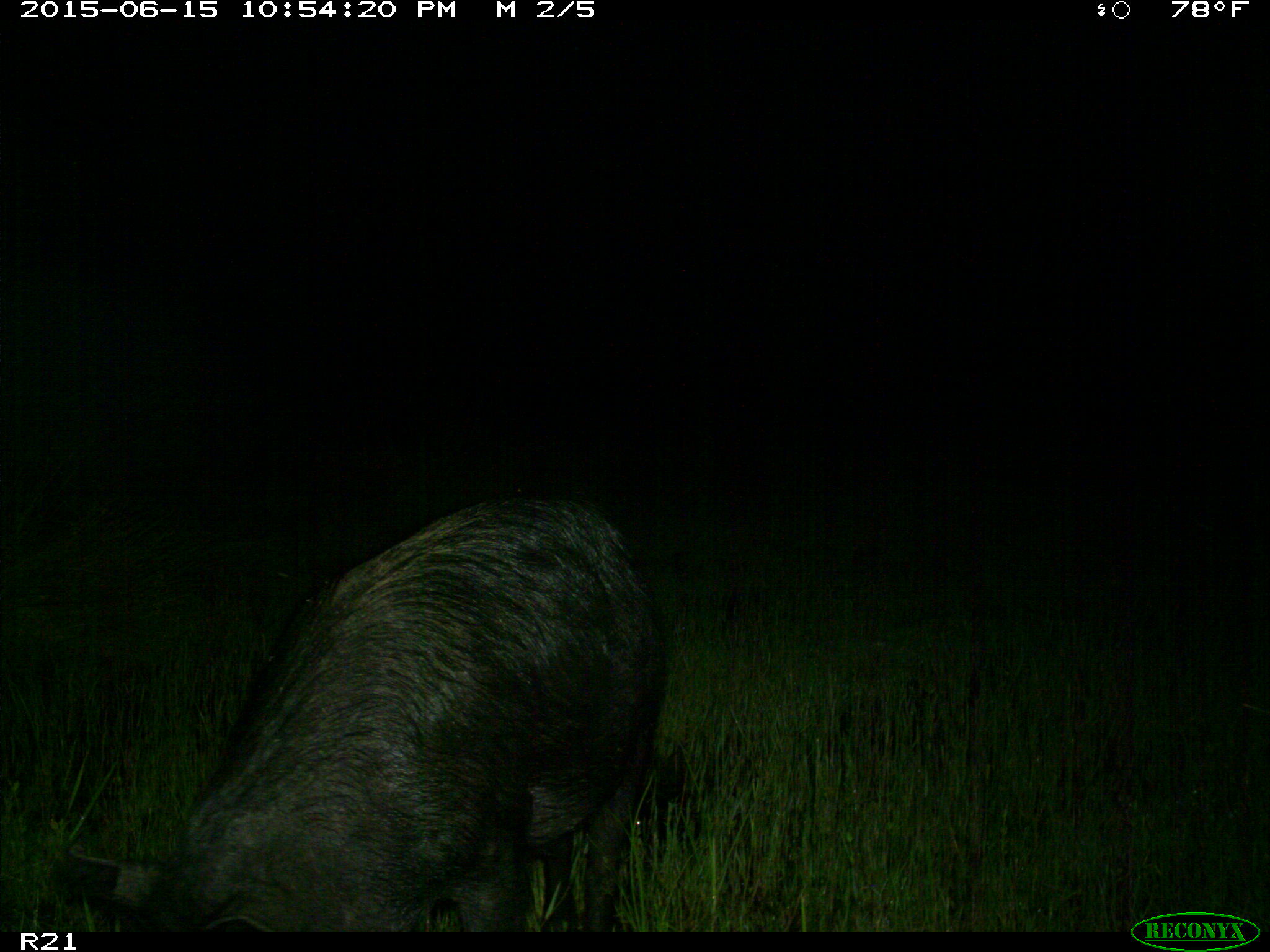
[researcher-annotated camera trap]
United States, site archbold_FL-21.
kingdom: Animalia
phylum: Chordata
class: Mammalia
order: Artiodactyla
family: Suidae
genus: Sus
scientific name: Sus scrofa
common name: wild boar